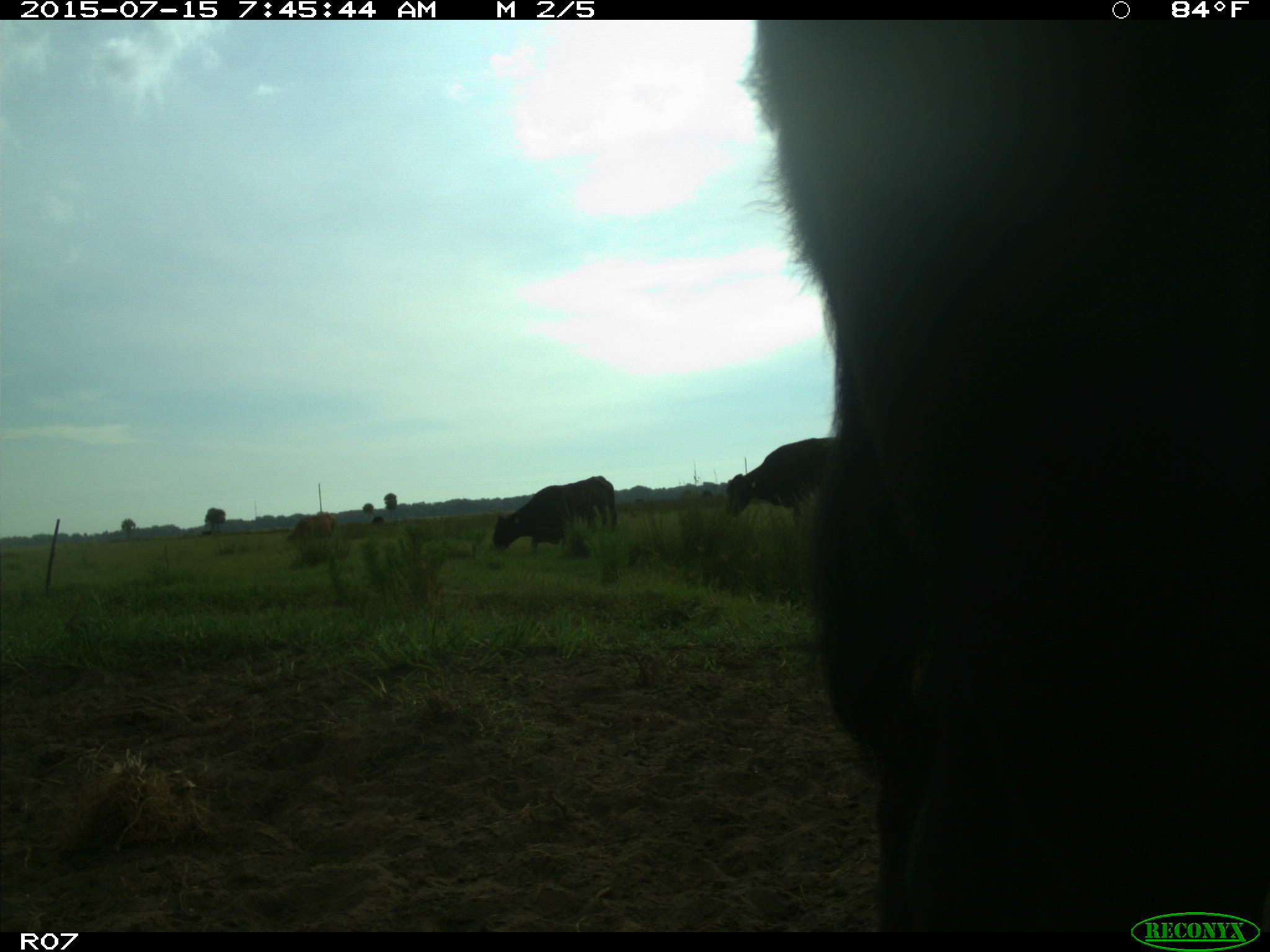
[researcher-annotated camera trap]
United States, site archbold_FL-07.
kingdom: Animalia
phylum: Chordata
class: Mammalia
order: Artiodactyla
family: Bovidae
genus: Bos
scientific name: Bos taurus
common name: domestic cow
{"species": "Bos taurus (domestic cow)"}